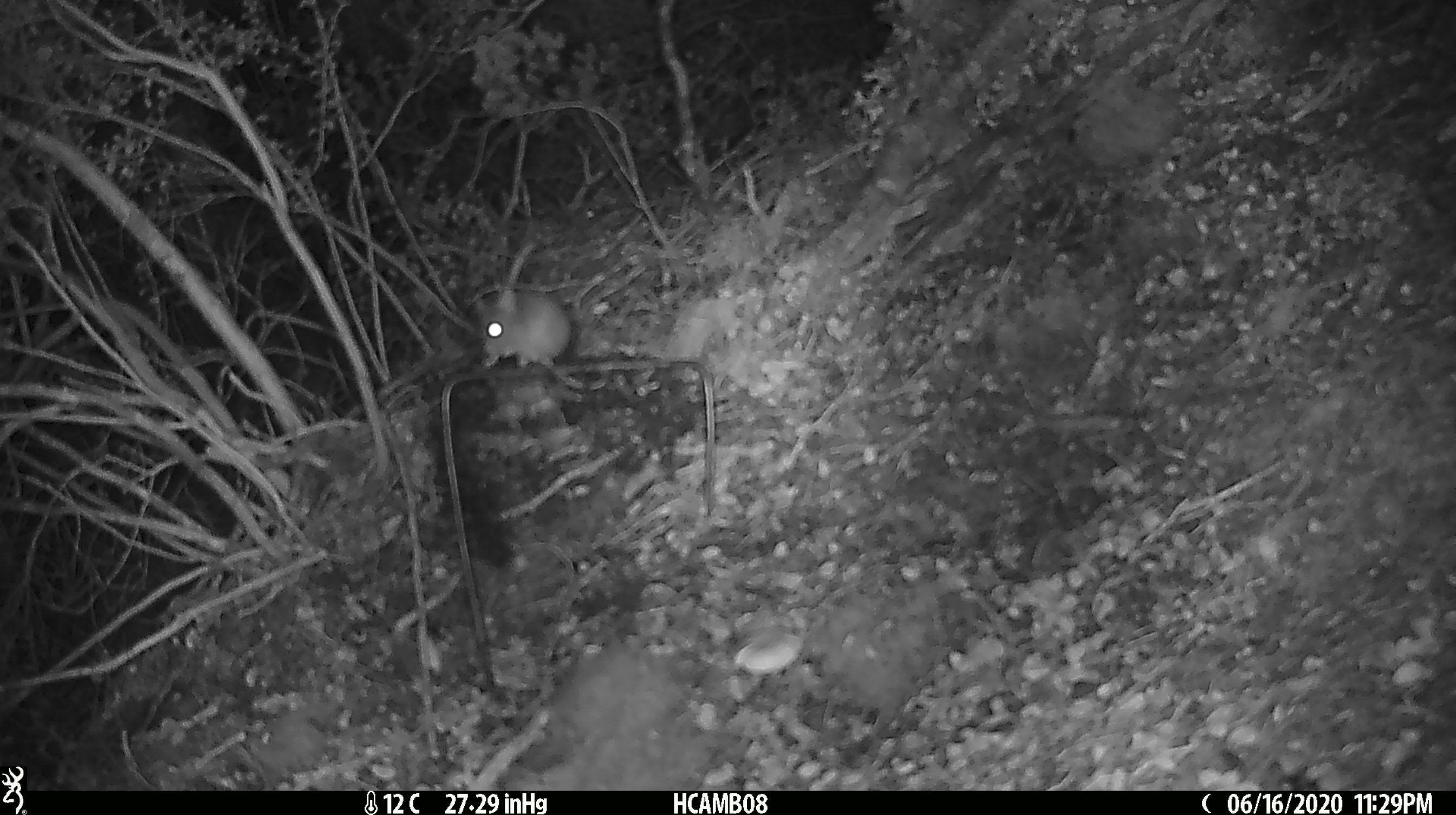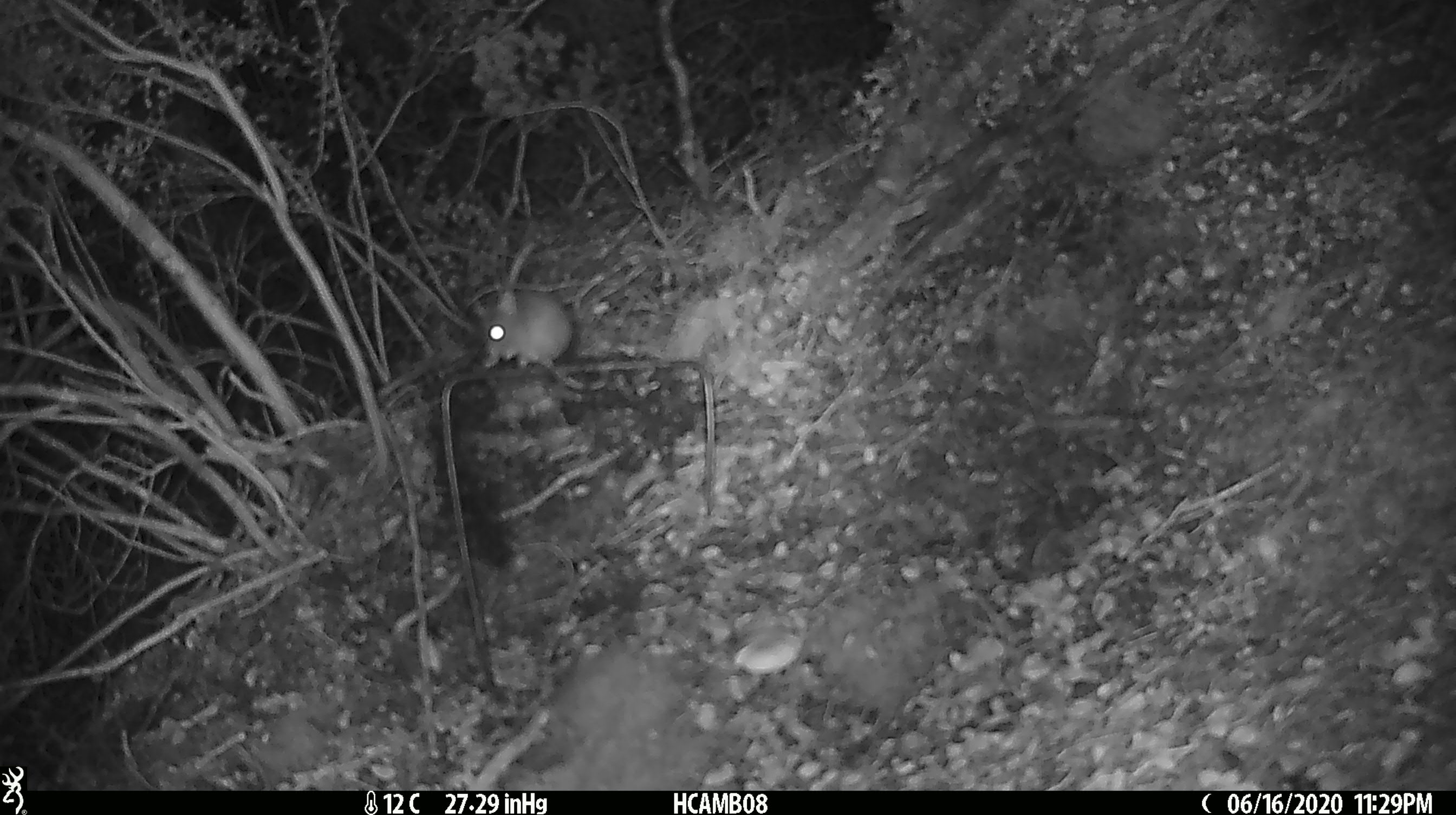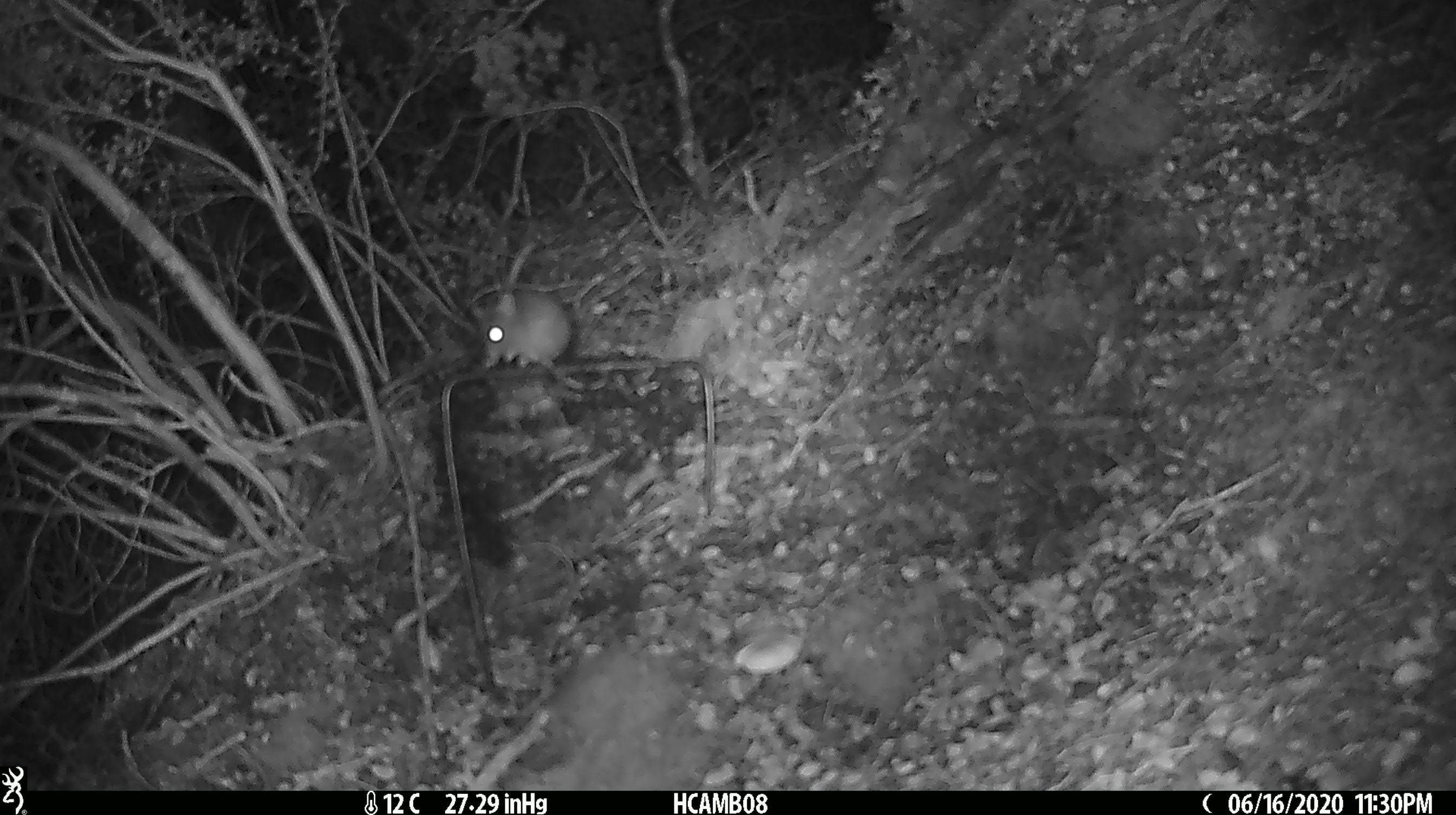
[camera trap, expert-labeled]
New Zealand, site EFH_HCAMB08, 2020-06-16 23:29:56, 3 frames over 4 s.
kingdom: Animalia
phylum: Chordata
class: Mammalia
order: Rodentia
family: Muridae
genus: Mus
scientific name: Mus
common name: mouse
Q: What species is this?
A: Mouse (Mus).